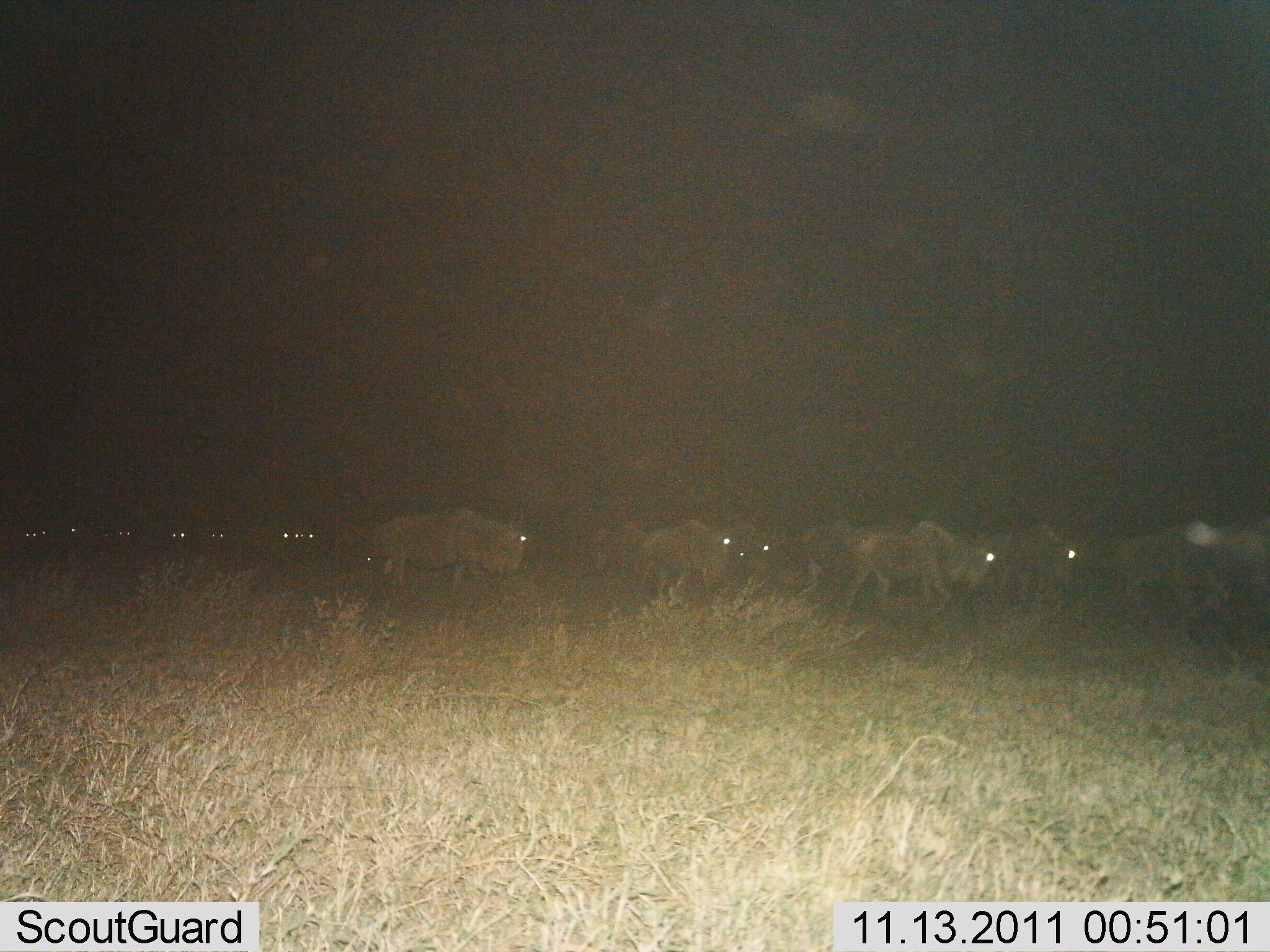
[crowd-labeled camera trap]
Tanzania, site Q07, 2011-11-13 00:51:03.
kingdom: Animalia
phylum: Chordata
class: Mammalia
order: Artiodactyla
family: Bovidae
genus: Connochaetes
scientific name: Connochaetes taurinus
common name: blue wildebeest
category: wildebeest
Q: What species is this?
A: Wildebeest (blue wildebeest) (Connochaetes taurinus).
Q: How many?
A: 11-50.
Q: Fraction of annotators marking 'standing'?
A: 18%.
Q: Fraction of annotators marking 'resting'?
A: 0%.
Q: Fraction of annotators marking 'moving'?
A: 88%.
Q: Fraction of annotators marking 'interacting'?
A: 0%.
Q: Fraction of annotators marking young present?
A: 0%.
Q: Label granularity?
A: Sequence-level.